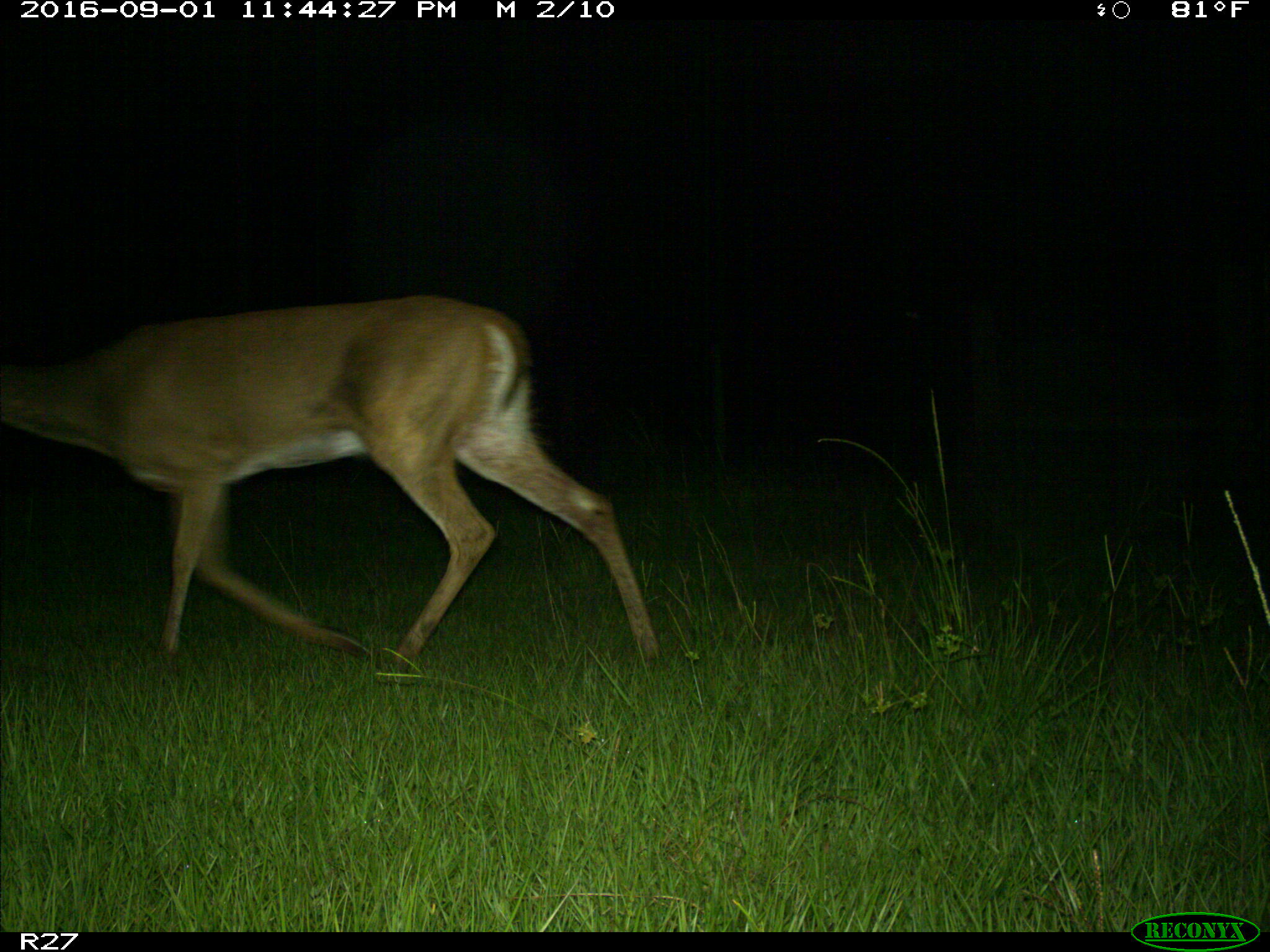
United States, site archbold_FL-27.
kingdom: Animalia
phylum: Chordata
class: Mammalia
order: Artiodactyla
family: Cervidae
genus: Odocoileus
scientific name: Odocoileus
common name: deer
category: unidentified deer